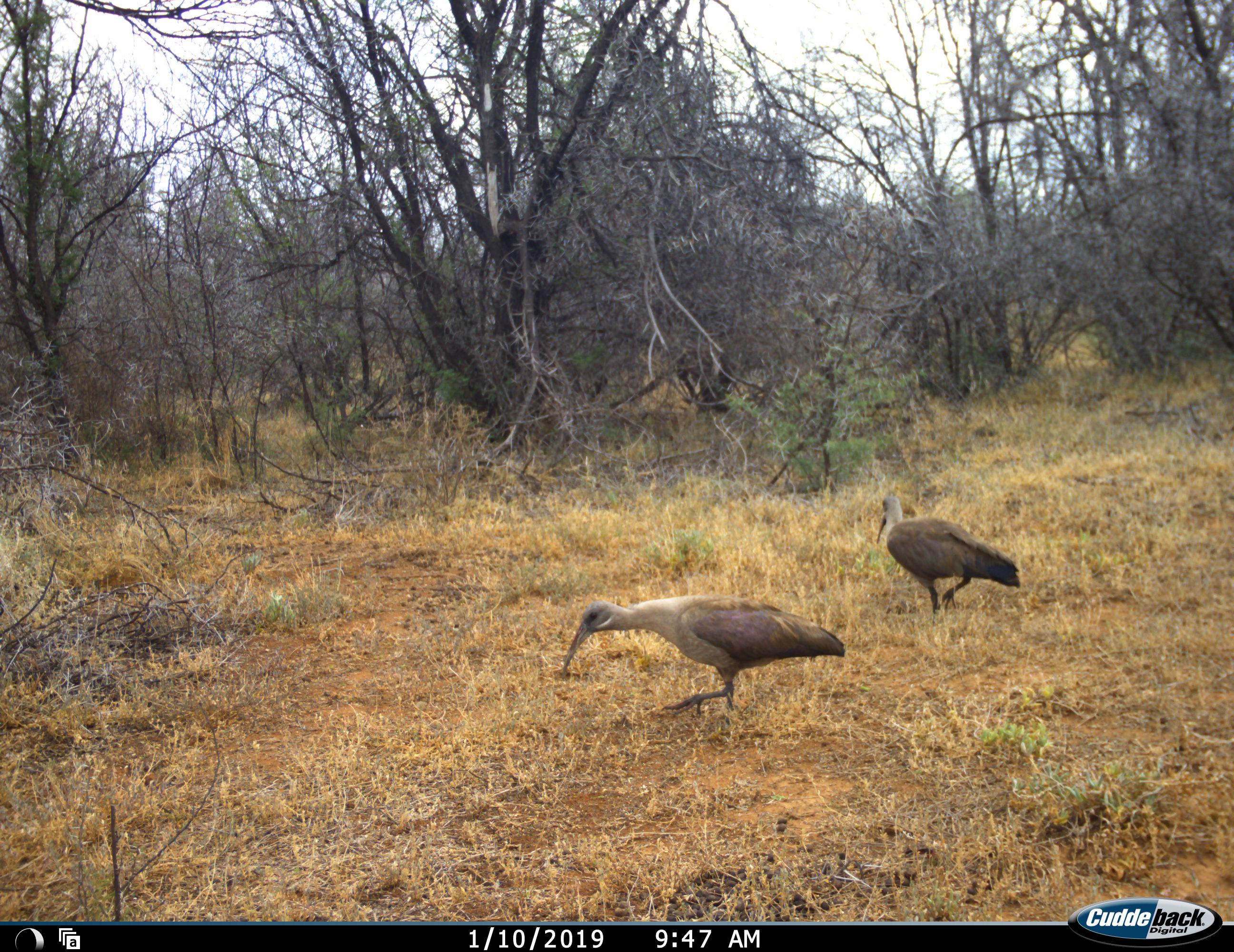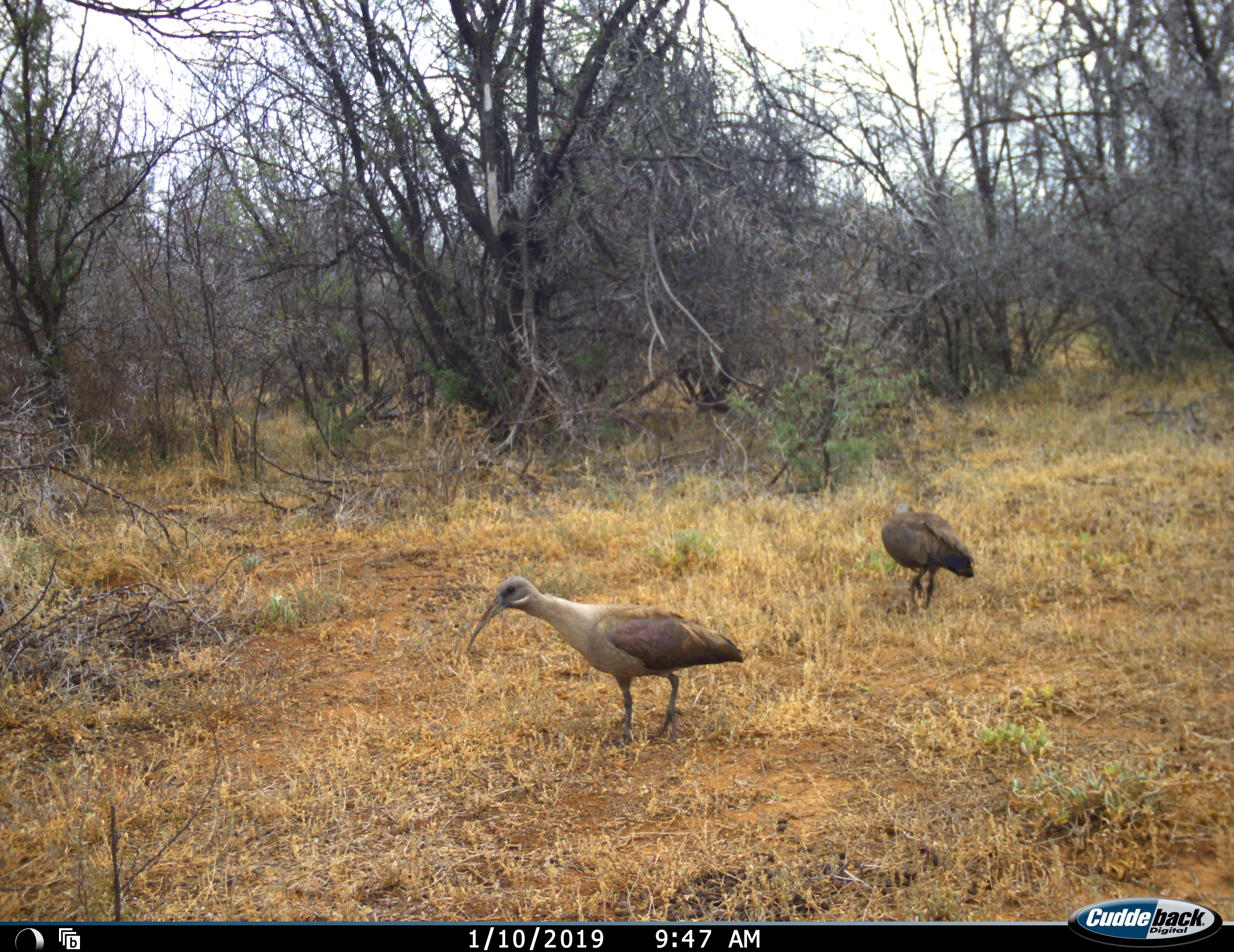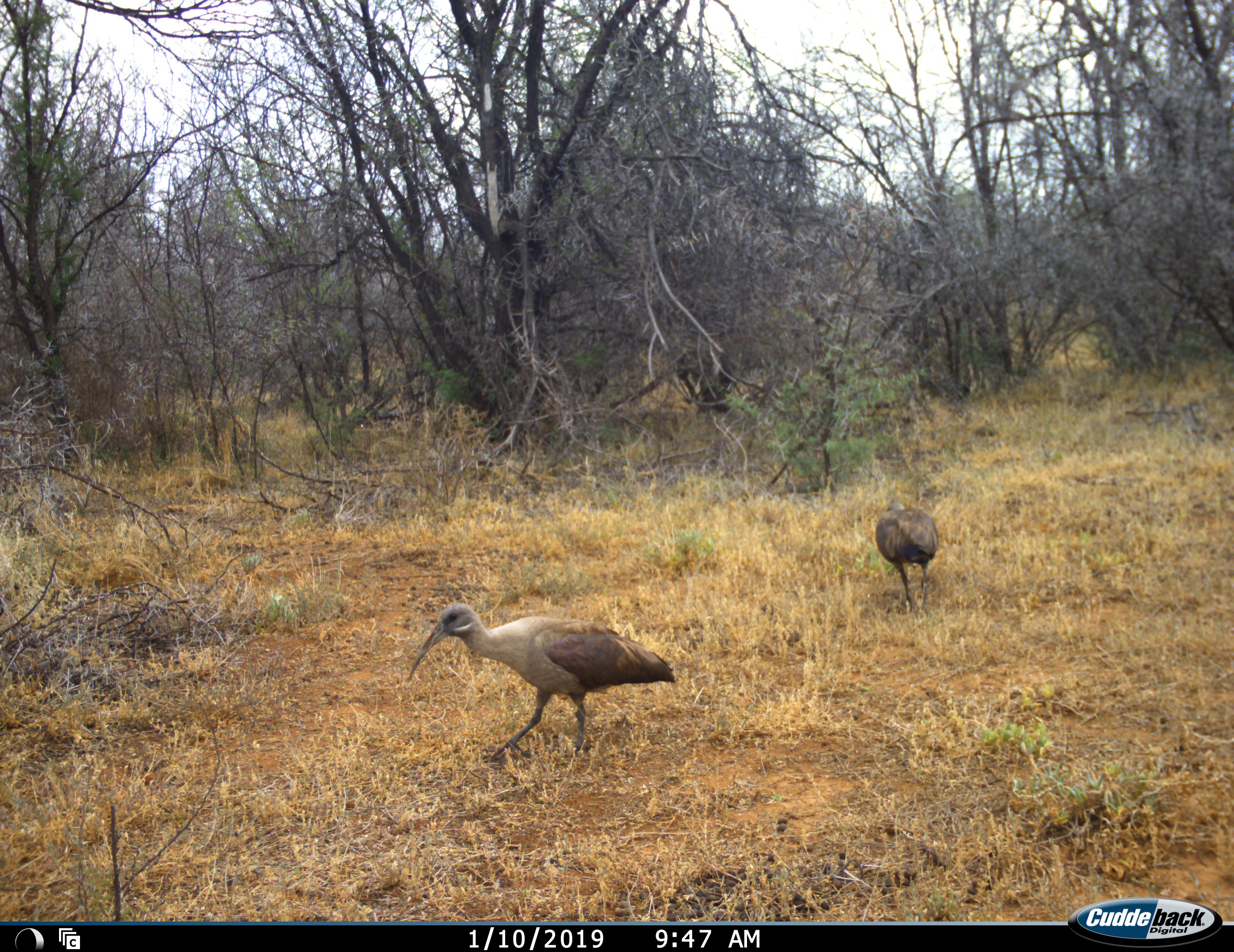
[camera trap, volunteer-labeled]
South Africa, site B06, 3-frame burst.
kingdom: Animalia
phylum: Chordata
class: Aves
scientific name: Aves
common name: bird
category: birdother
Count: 2.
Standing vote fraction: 0%.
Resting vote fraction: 0%.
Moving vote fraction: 80%.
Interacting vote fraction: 0%.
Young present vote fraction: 0%.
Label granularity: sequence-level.